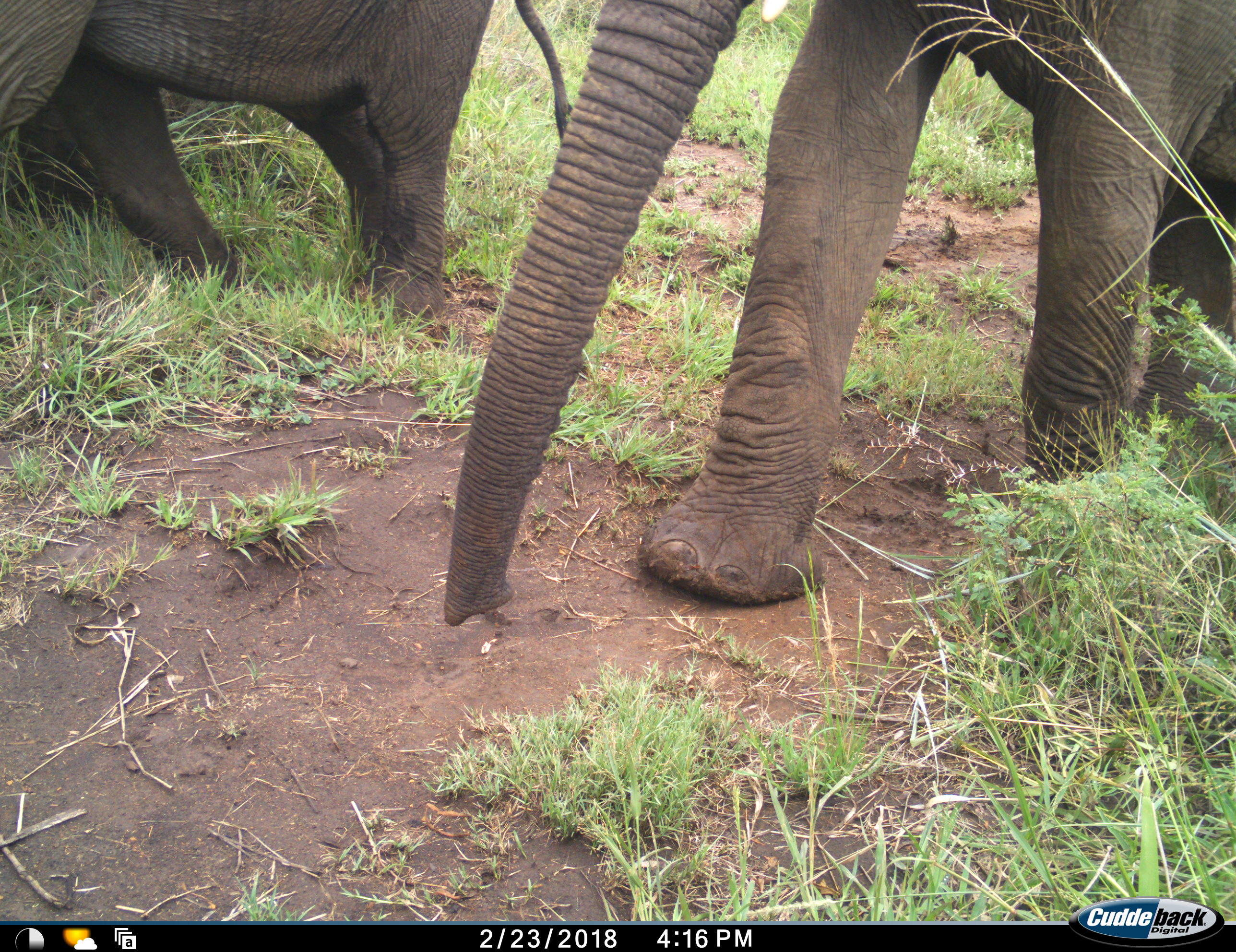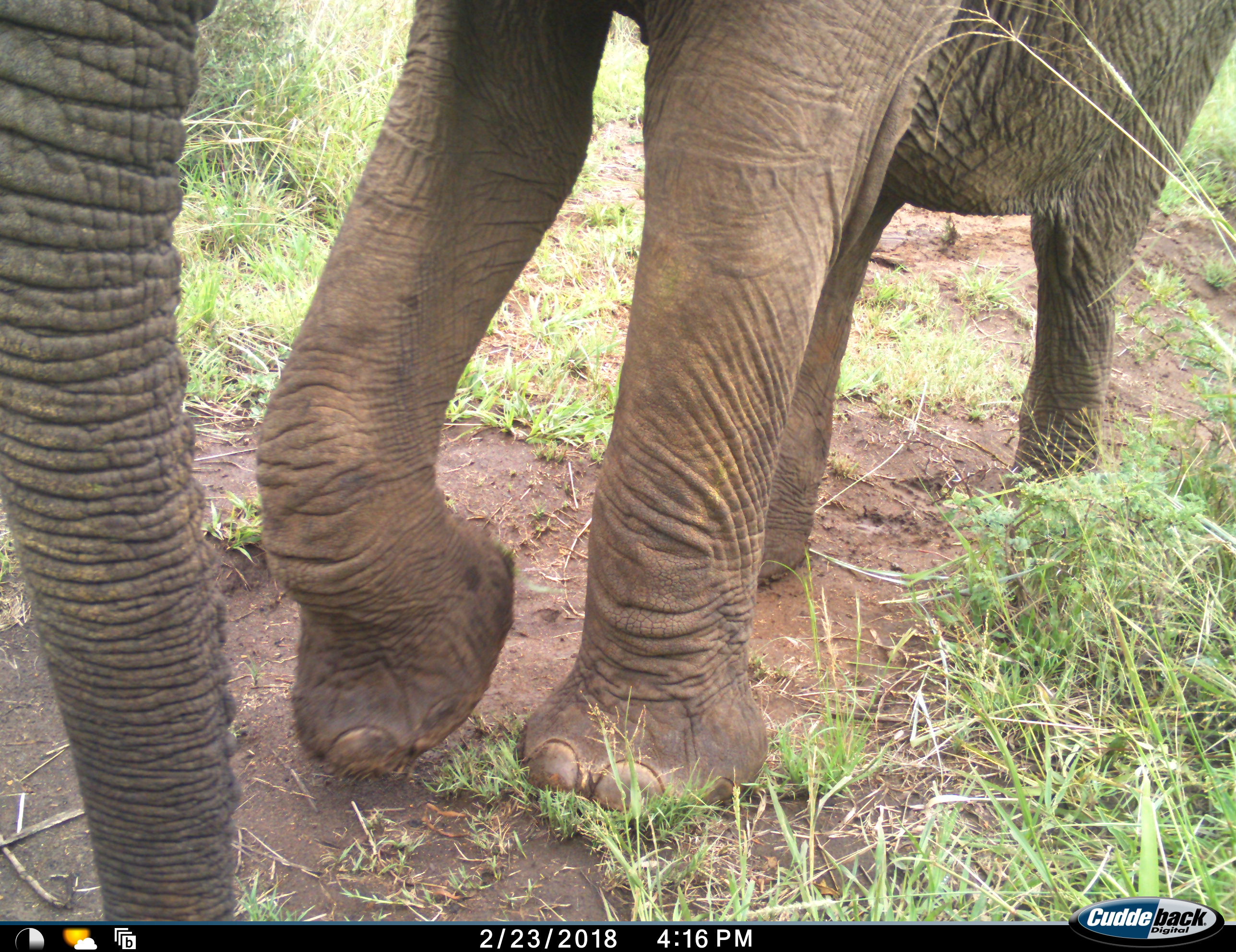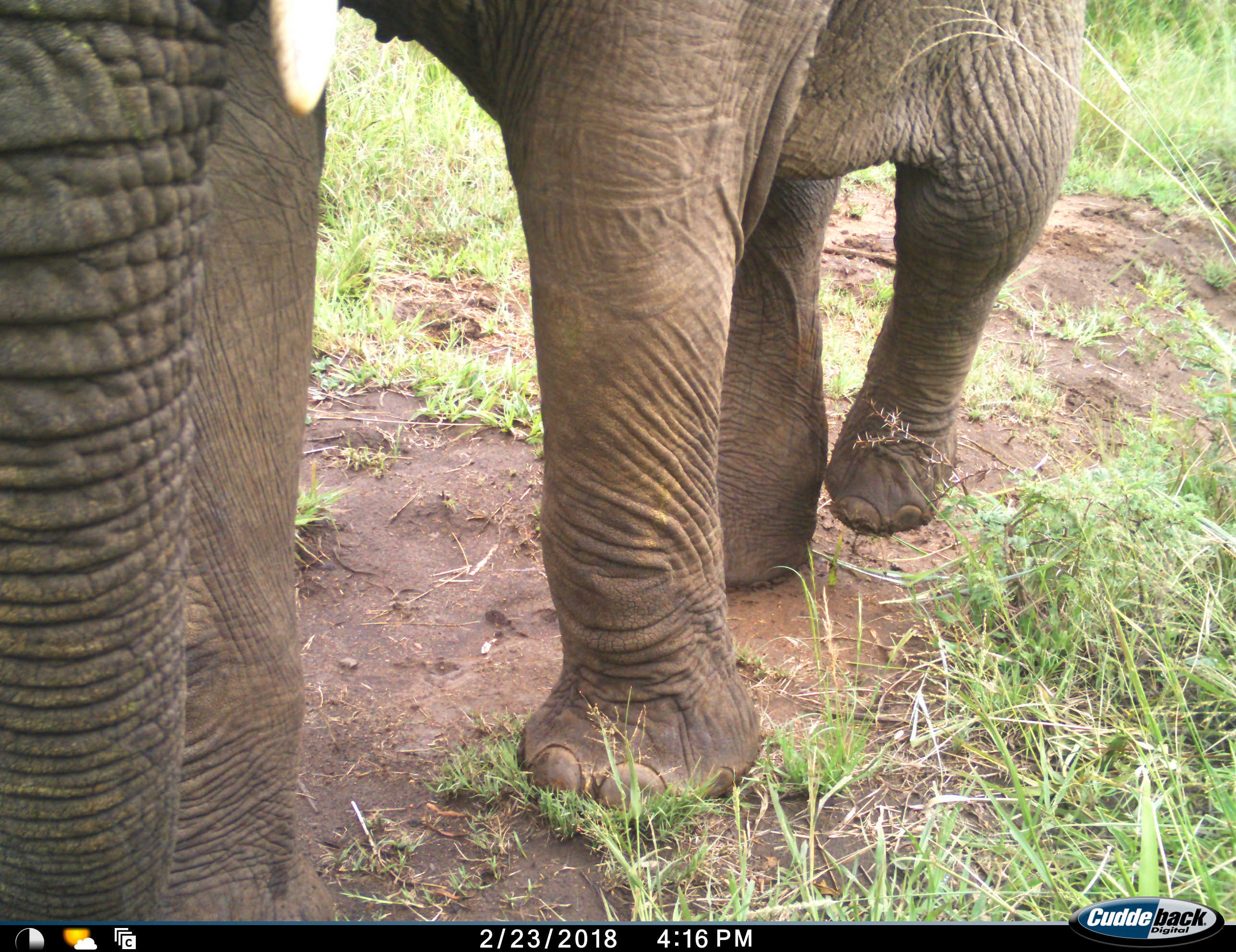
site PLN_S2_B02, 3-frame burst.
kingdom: Animalia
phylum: Chordata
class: Mammalia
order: Proboscidea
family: Elephantidae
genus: Loxodonta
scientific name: Loxodonta africana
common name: african bush elephant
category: elephant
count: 2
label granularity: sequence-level